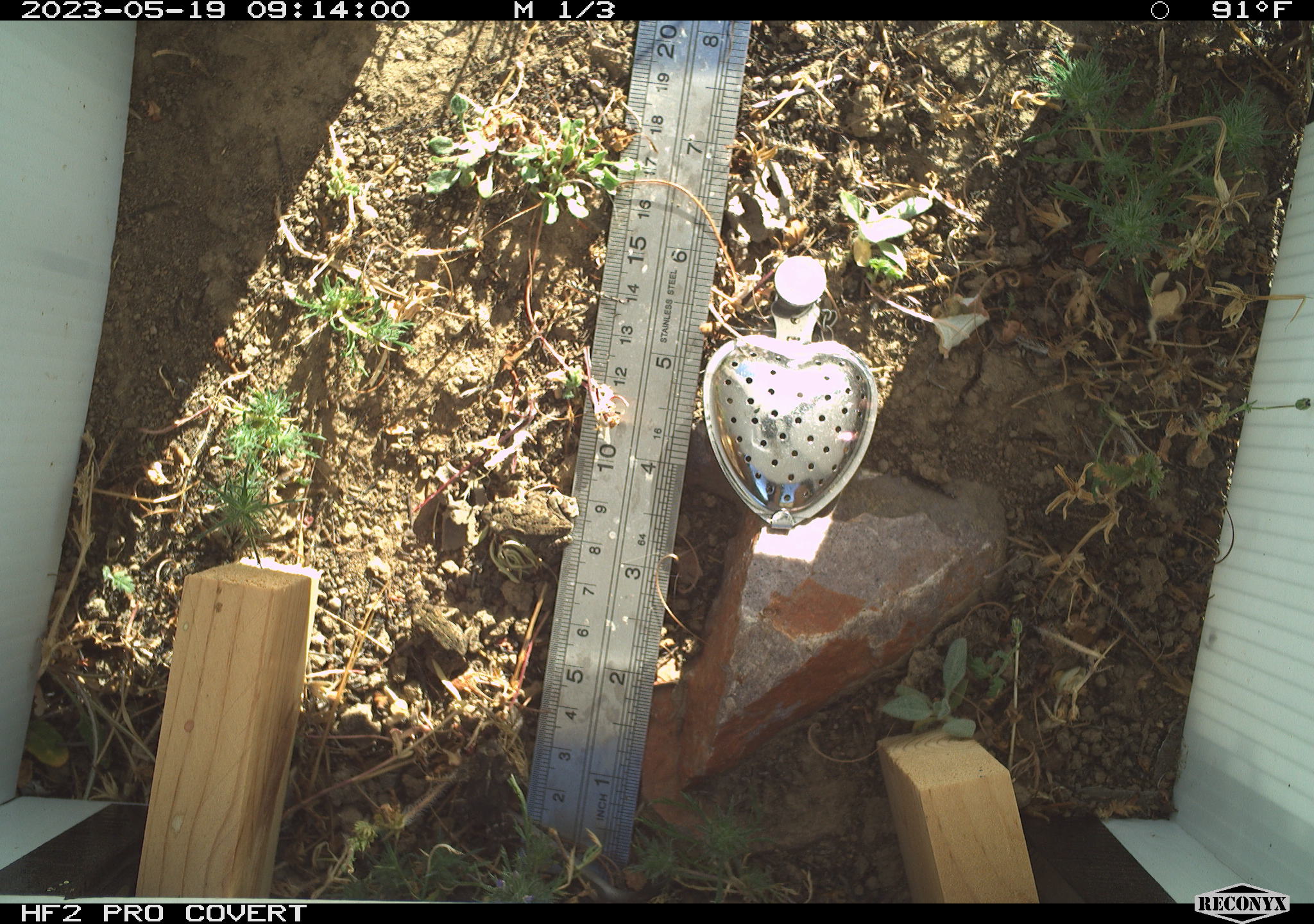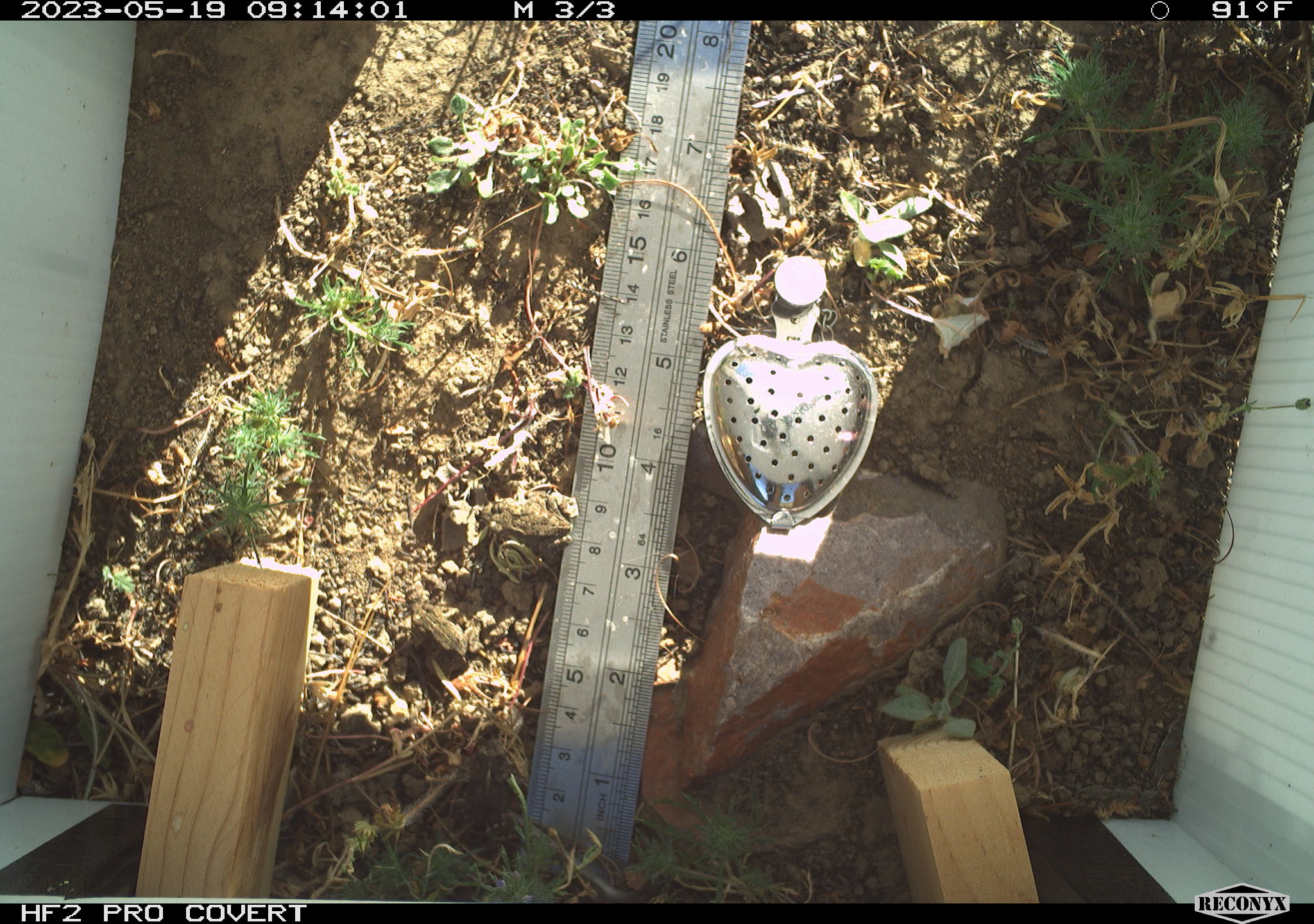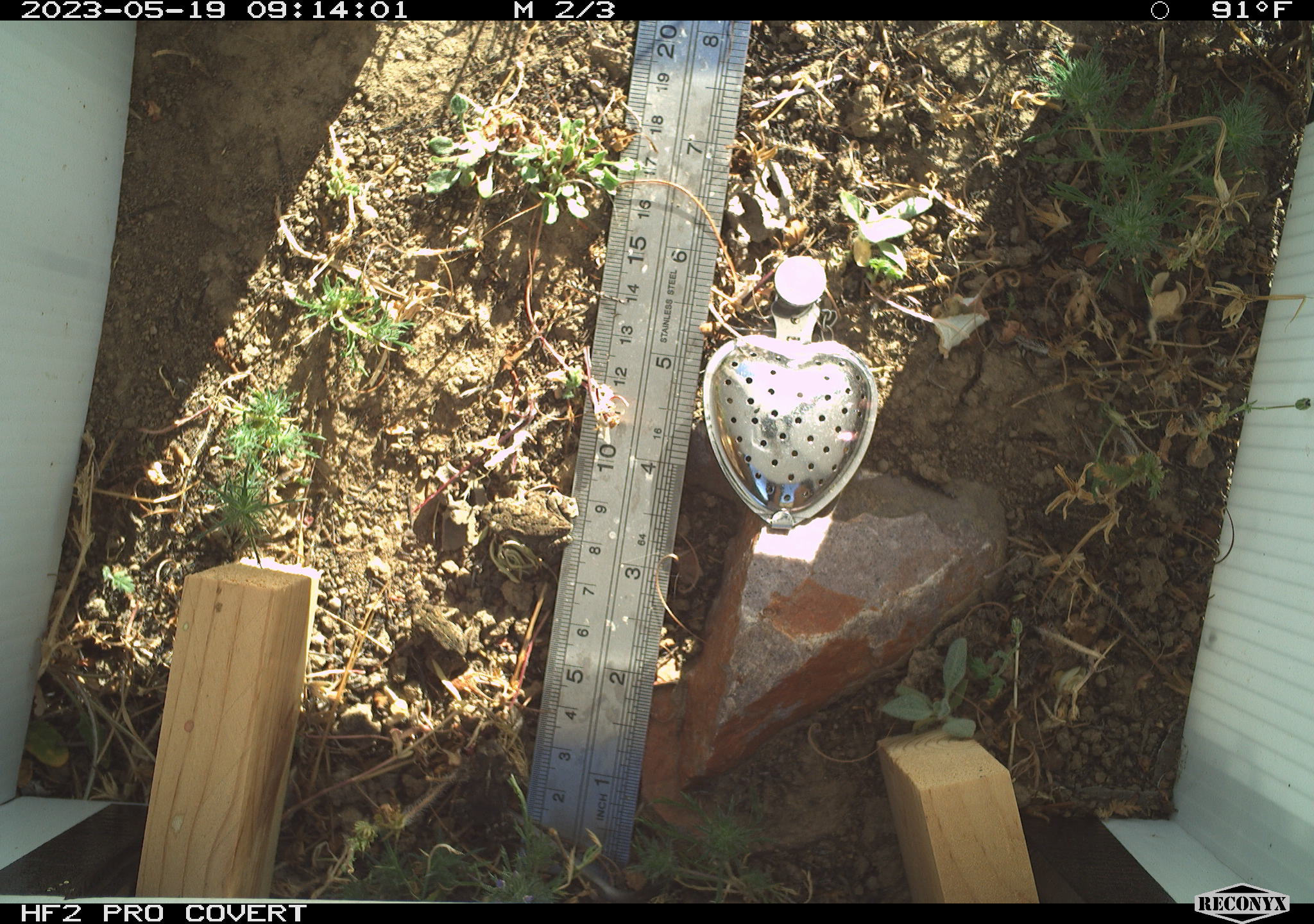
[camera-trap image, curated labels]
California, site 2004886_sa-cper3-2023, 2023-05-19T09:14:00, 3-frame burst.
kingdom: Animalia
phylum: Chordata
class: Amphibia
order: Anura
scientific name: Anura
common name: frogs